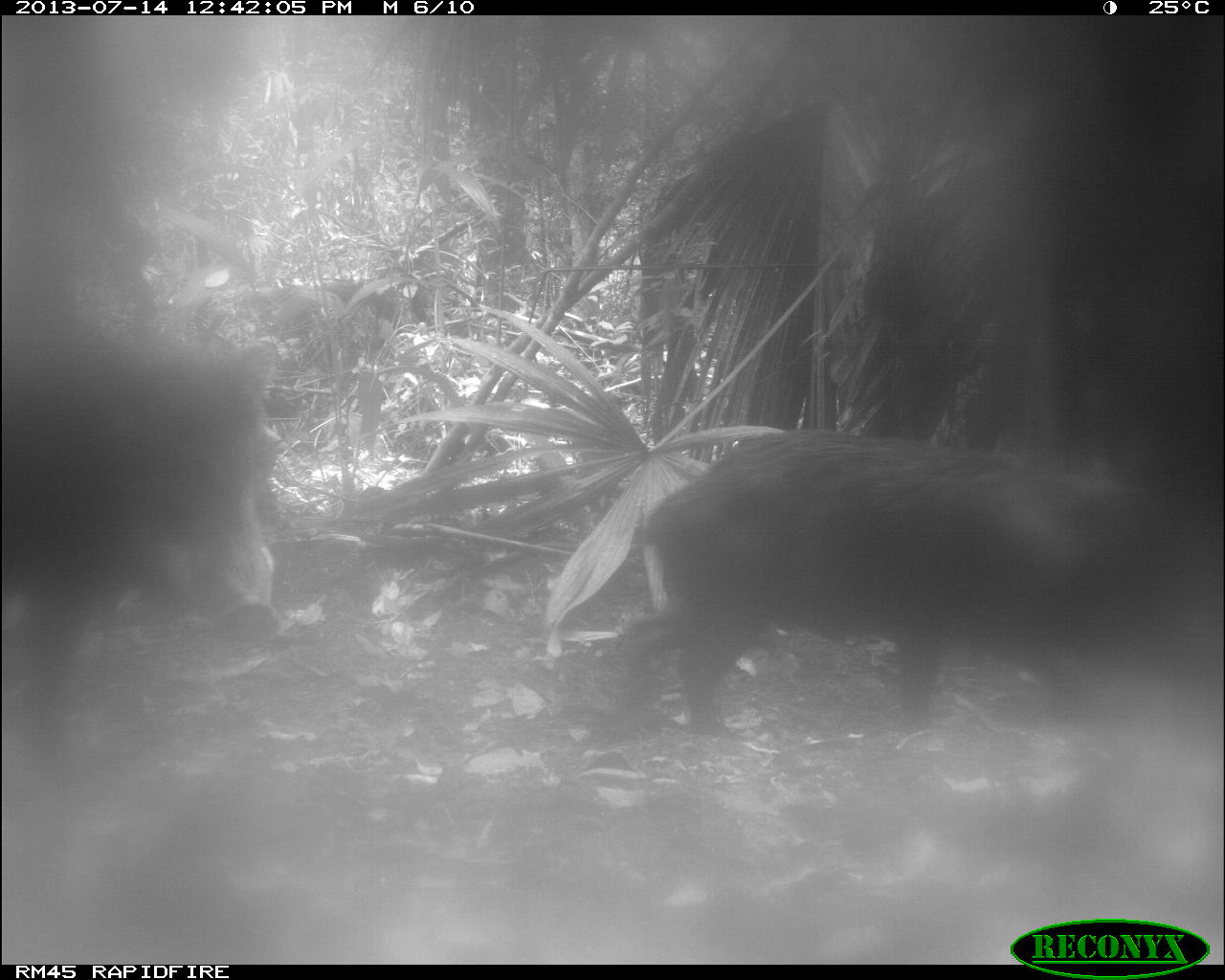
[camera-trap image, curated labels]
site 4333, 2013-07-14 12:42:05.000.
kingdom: Animalia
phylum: Chordata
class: Mammalia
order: Artiodactyla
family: Tayassuidae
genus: Tayassu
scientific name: Tayassu pecari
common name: white-lipped peccary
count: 2